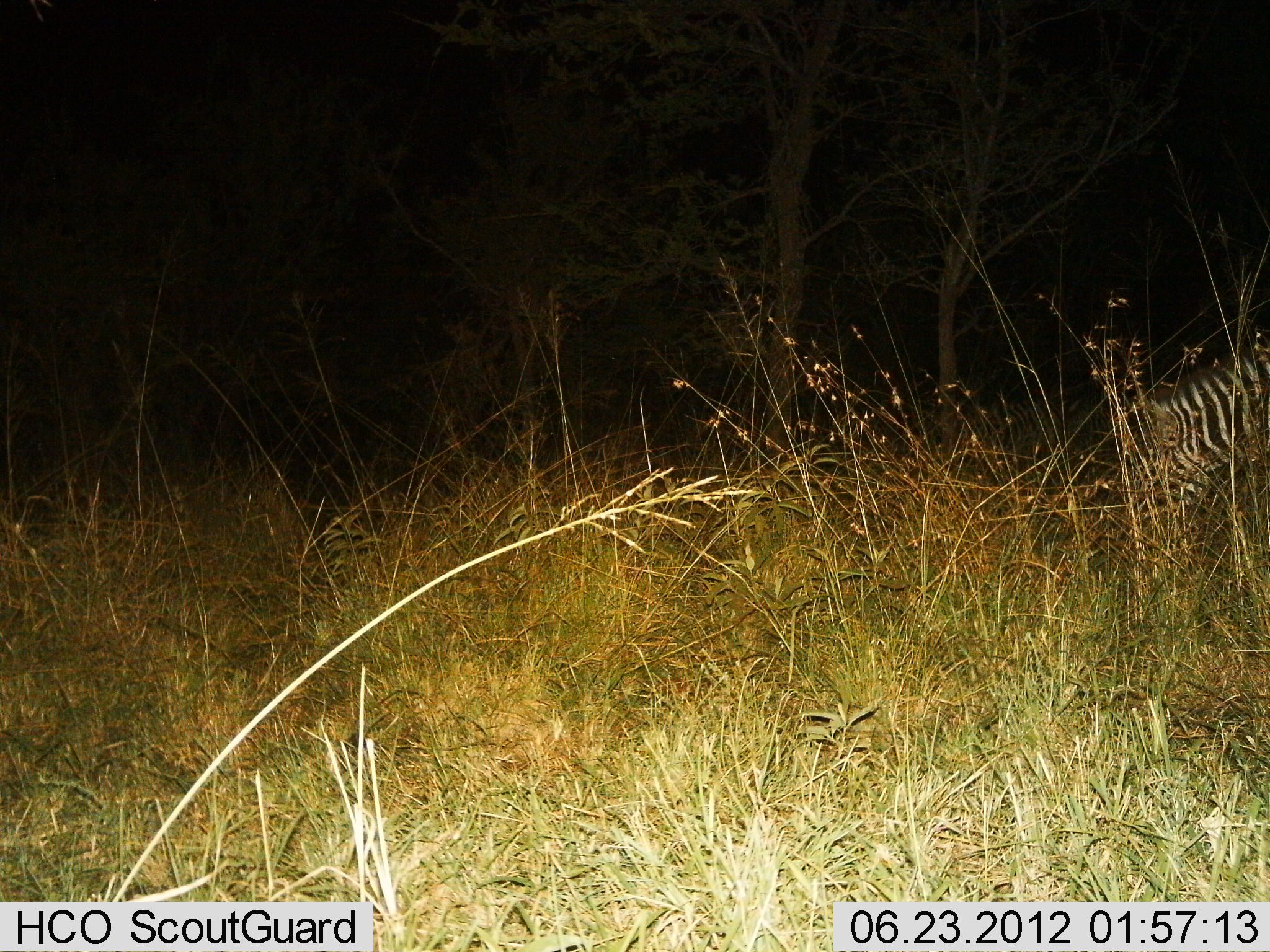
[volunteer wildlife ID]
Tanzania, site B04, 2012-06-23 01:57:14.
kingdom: Animalia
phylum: Chordata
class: Mammalia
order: Perissodactyla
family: Equidae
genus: Equus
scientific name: Equus quagga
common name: plains zebra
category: zebra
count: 1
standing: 40%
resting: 0%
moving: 0%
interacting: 0%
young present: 0%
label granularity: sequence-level